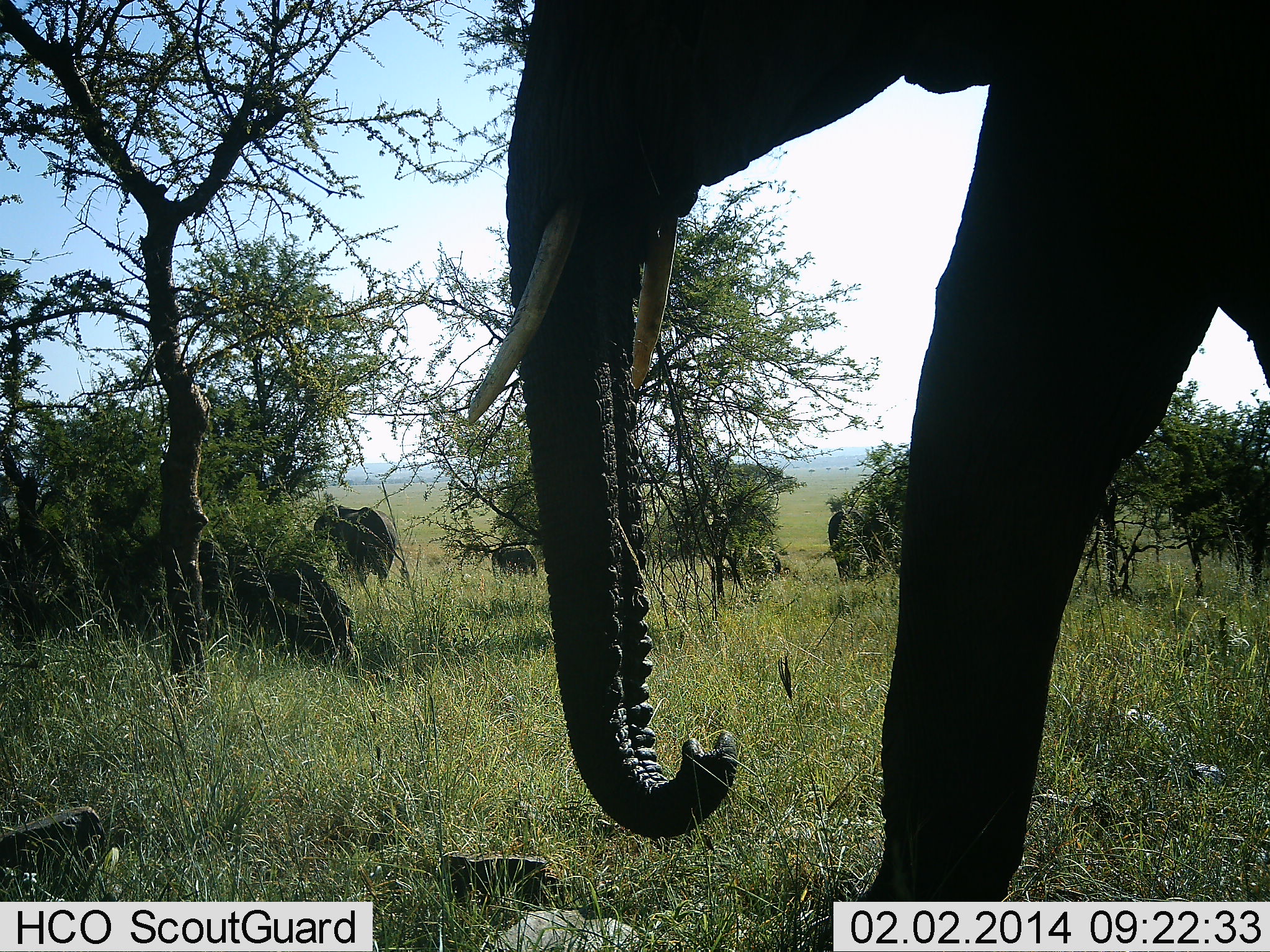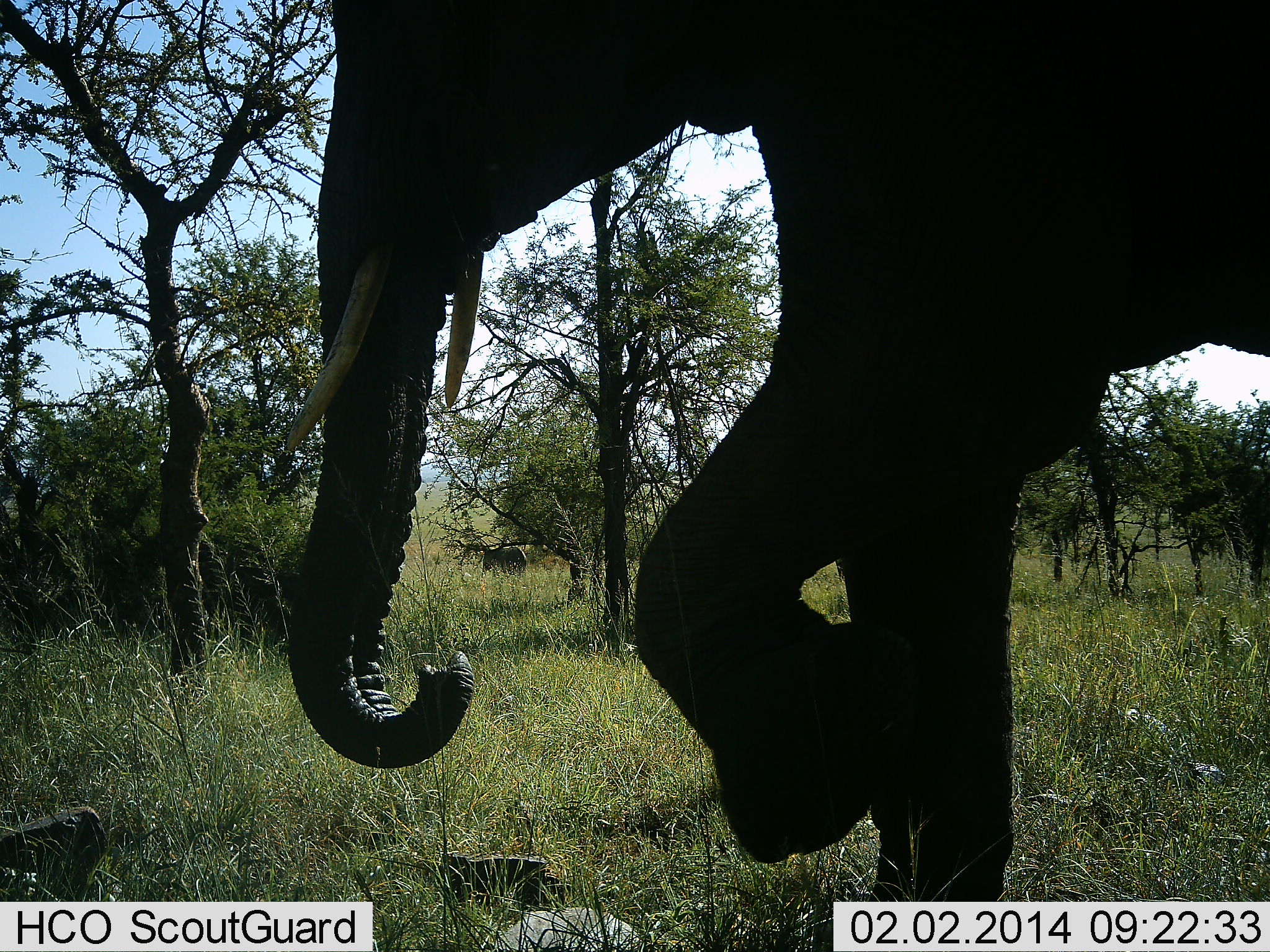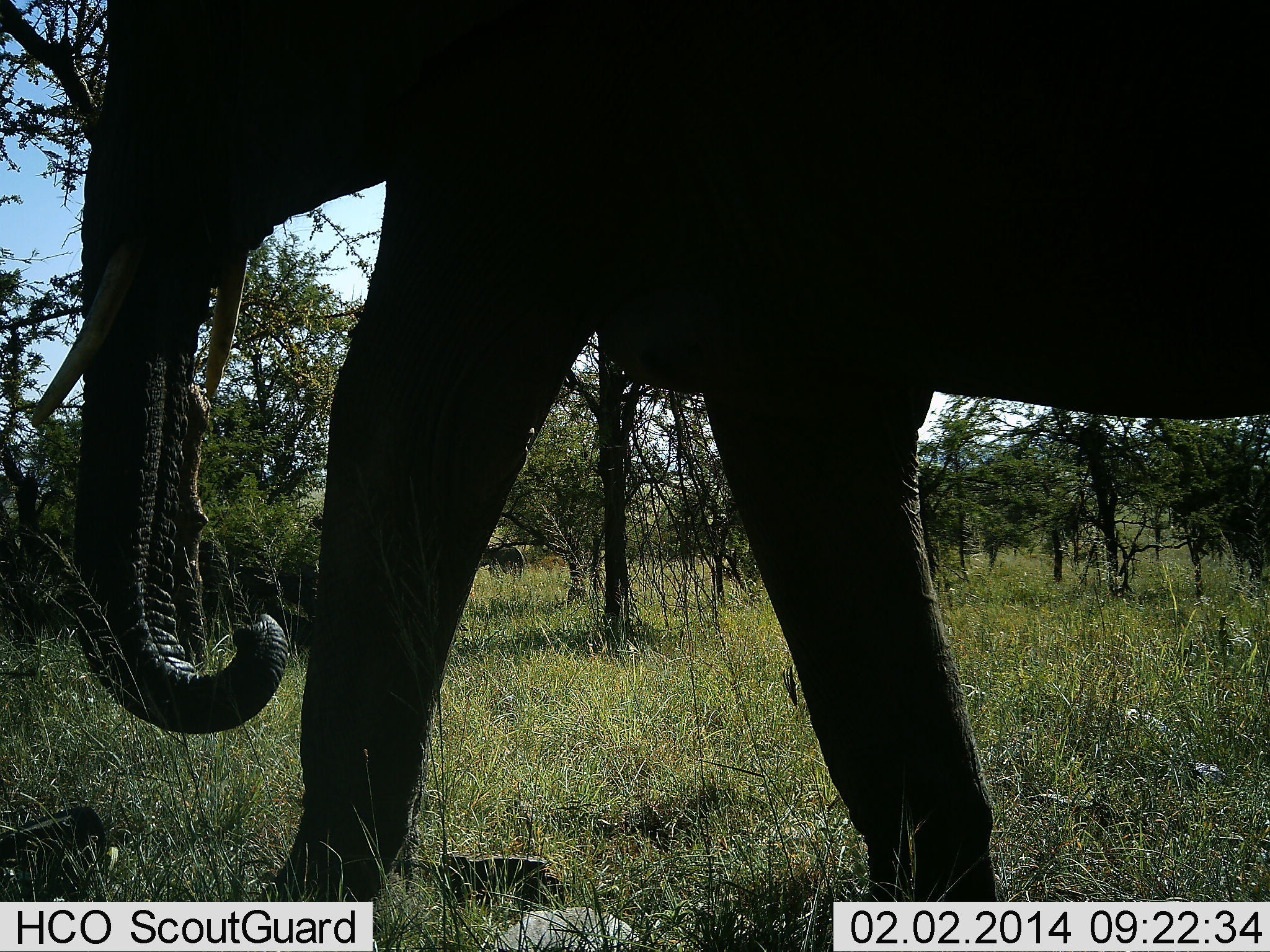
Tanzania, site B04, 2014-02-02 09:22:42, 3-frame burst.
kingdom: Animalia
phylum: Chordata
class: Mammalia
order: Proboscidea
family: Elephantidae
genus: Loxodonta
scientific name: Loxodonta africana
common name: african bush elephant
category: elephant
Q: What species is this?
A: Elephant (african bush elephant) (Loxodonta africana).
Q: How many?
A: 1.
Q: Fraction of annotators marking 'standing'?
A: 16%.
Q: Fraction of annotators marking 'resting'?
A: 2%.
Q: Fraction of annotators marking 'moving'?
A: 95%.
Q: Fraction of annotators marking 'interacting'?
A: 2%.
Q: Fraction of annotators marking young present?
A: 11%.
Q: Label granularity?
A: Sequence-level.